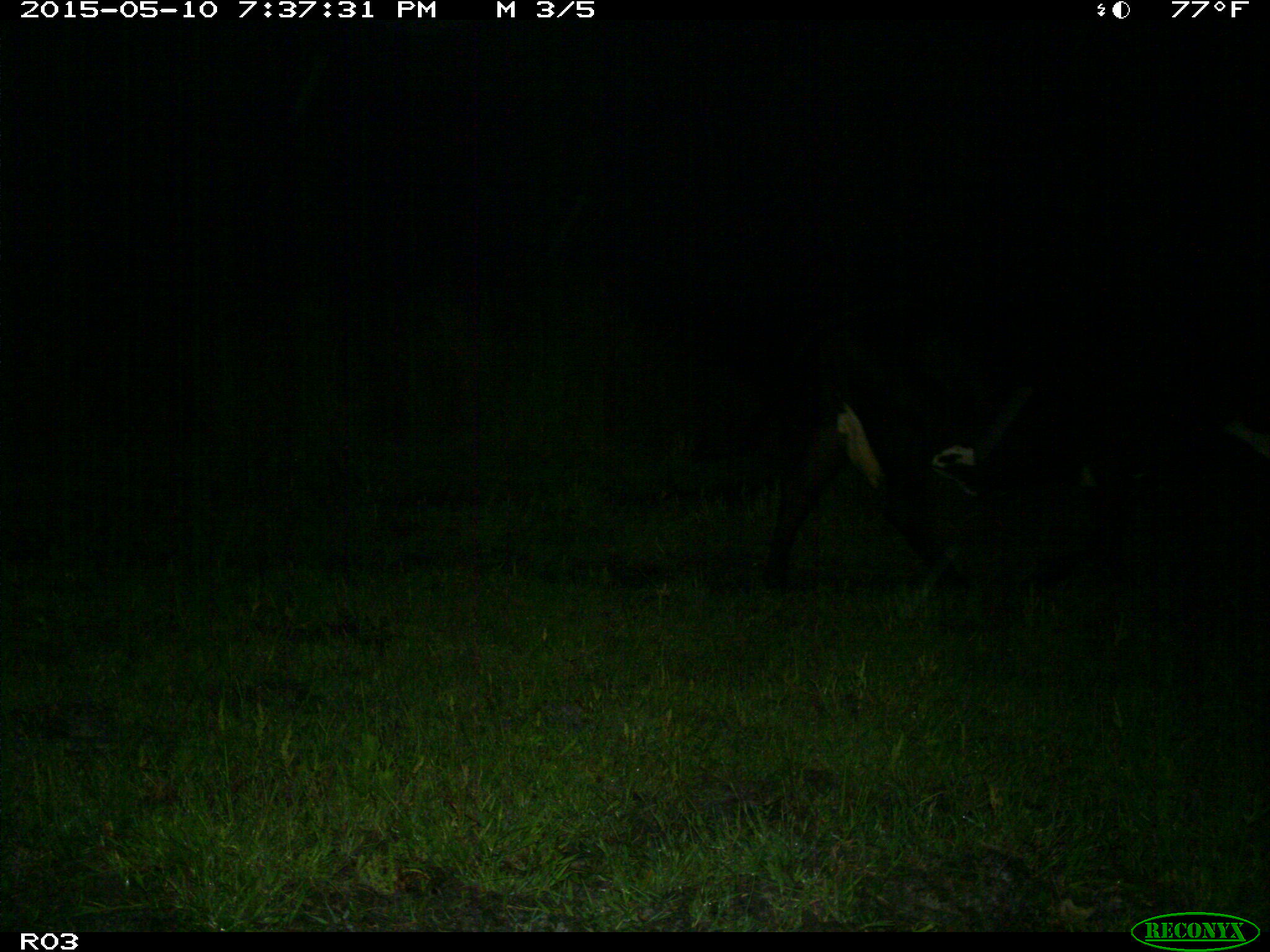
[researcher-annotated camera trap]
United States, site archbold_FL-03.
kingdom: Animalia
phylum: Chordata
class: Mammalia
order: Artiodactyla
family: Bovidae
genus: Bos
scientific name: Bos taurus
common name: domestic cow